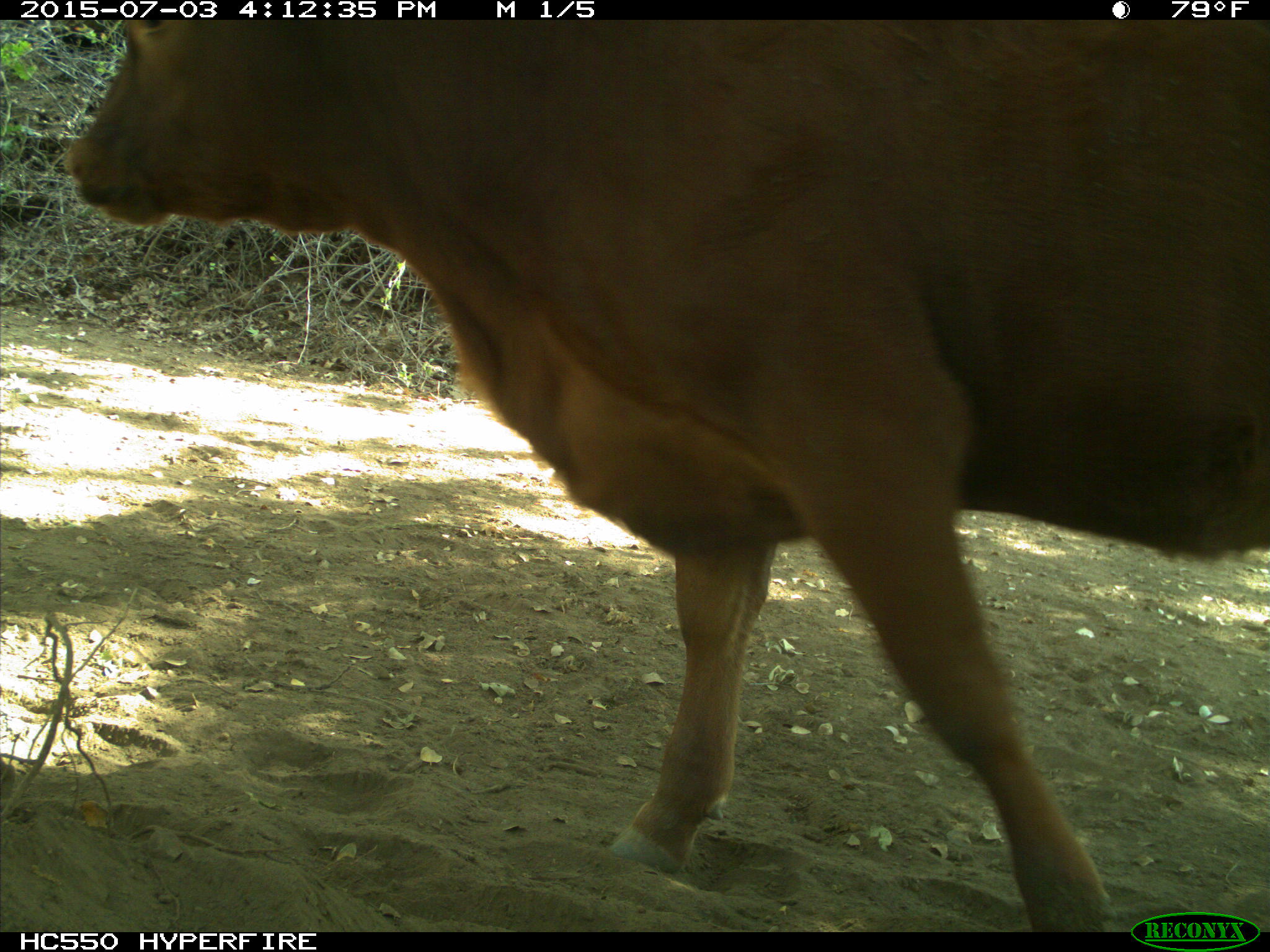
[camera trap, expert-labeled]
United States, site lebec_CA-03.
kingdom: Animalia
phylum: Chordata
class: Mammalia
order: Artiodactyla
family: Bovidae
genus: Bos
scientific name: Bos taurus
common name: domestic cow